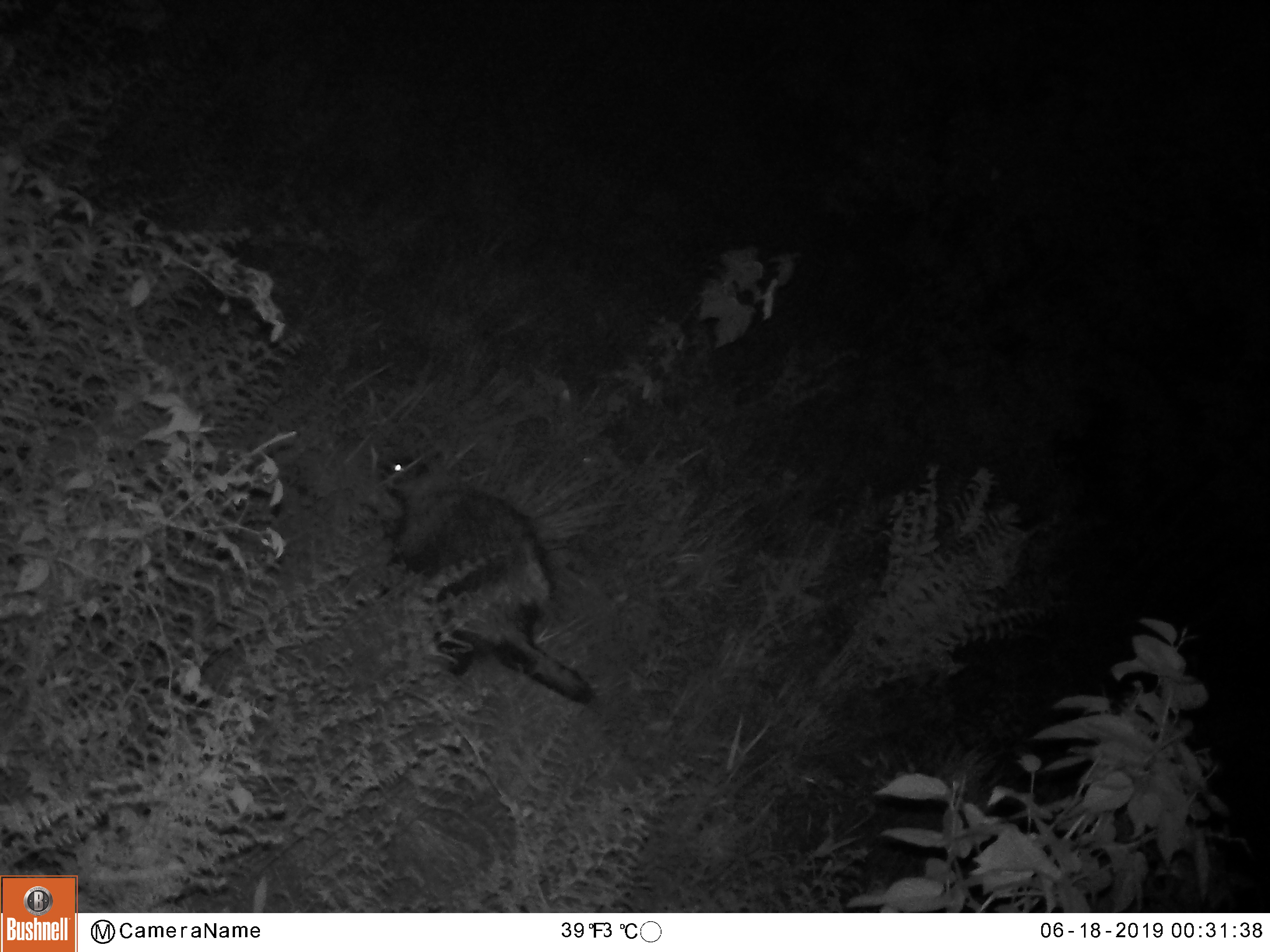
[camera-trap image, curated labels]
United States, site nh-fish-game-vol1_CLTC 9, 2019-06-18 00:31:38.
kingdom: Animalia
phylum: Chordata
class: Mammalia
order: Rodentia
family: Erethizontidae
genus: Erethizon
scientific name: Erethizon dorsatum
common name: porcupine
Porcupine (Erethizon dorsatum).